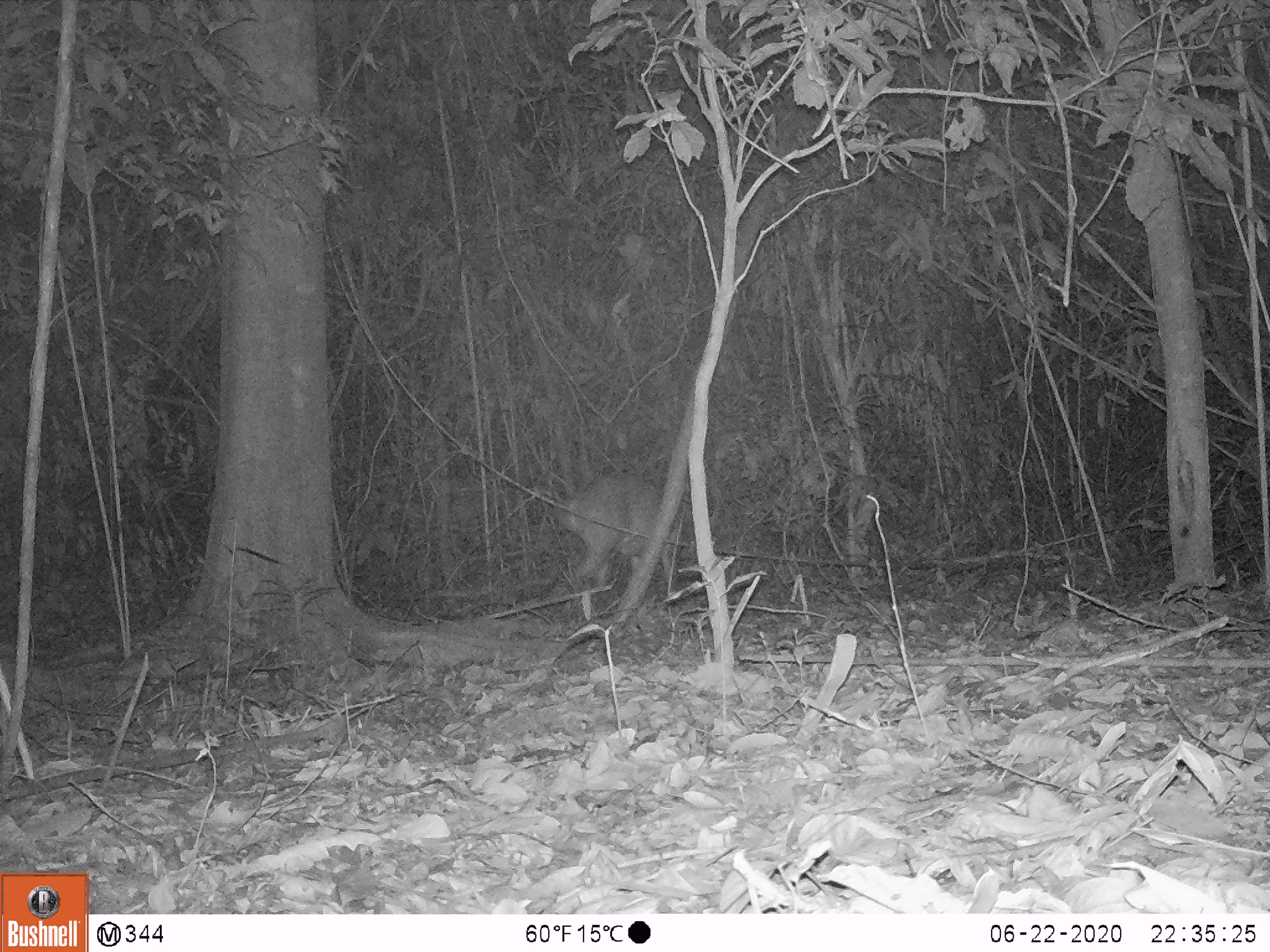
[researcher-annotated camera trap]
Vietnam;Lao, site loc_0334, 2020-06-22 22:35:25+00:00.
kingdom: Animalia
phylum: Chordata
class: Mammalia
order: Artiodactyla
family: Cervidae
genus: Muntiacus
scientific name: Muntiacus vuquangensis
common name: large-antlered muntjac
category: large antlered muntjac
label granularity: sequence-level